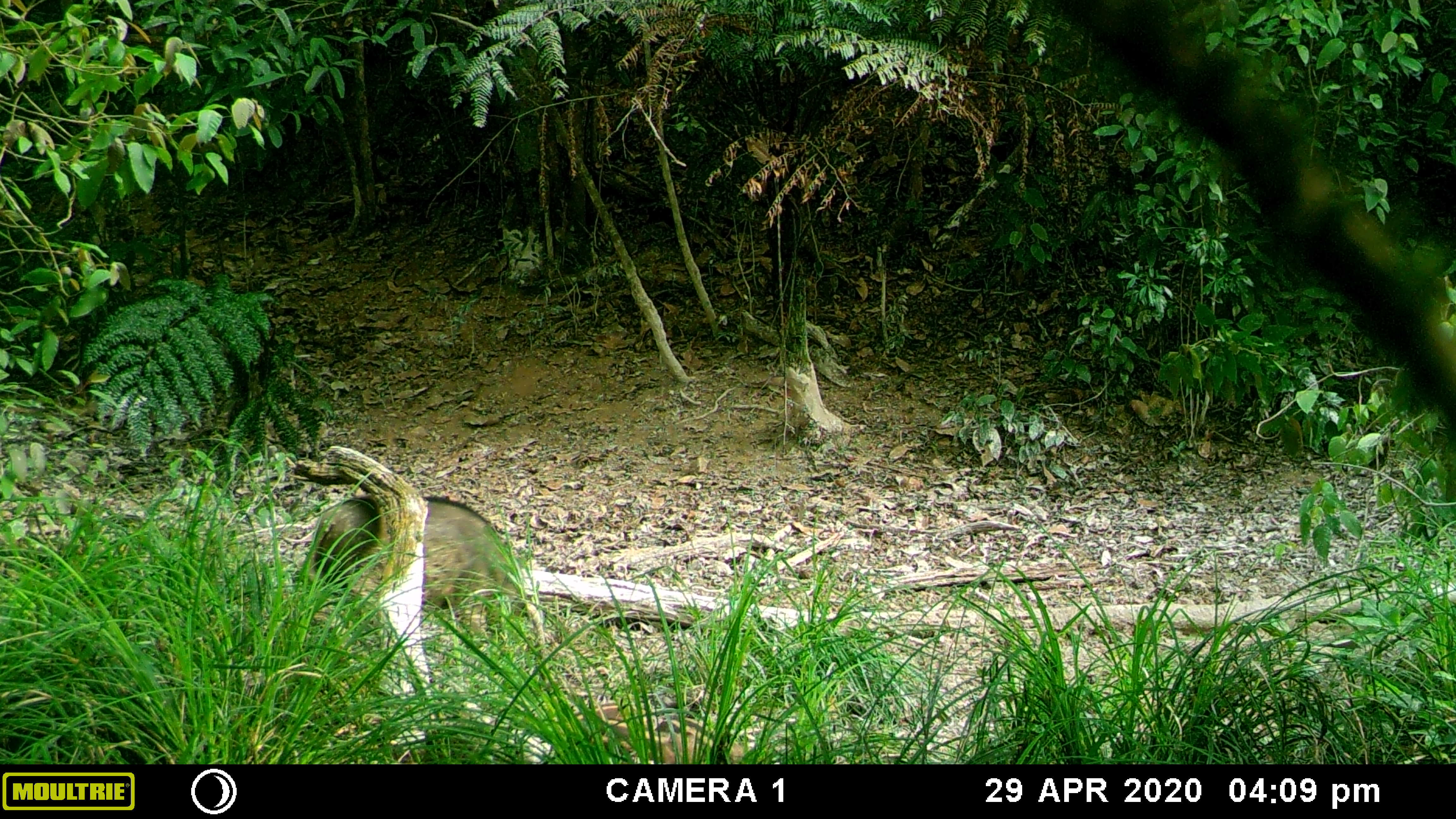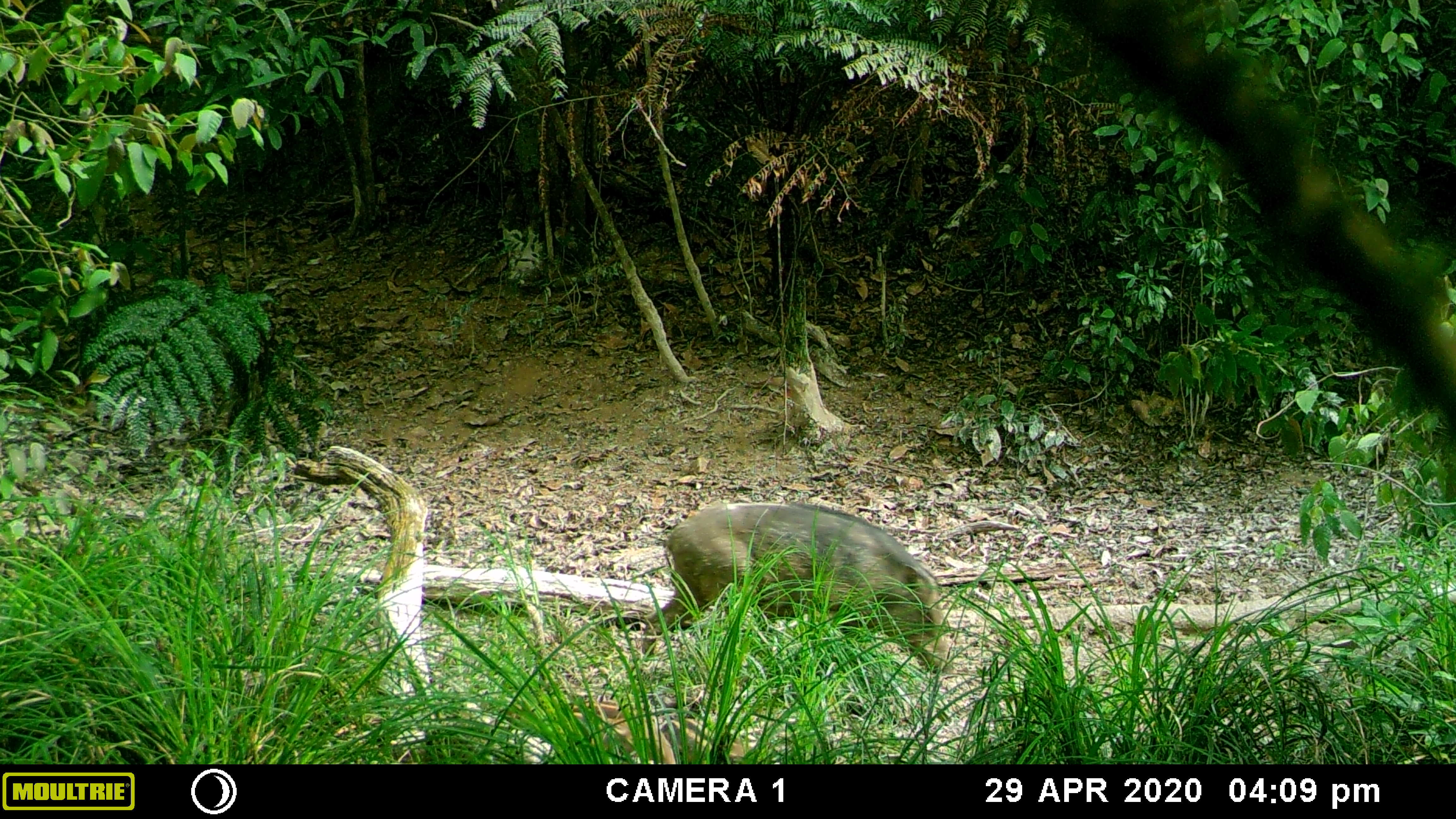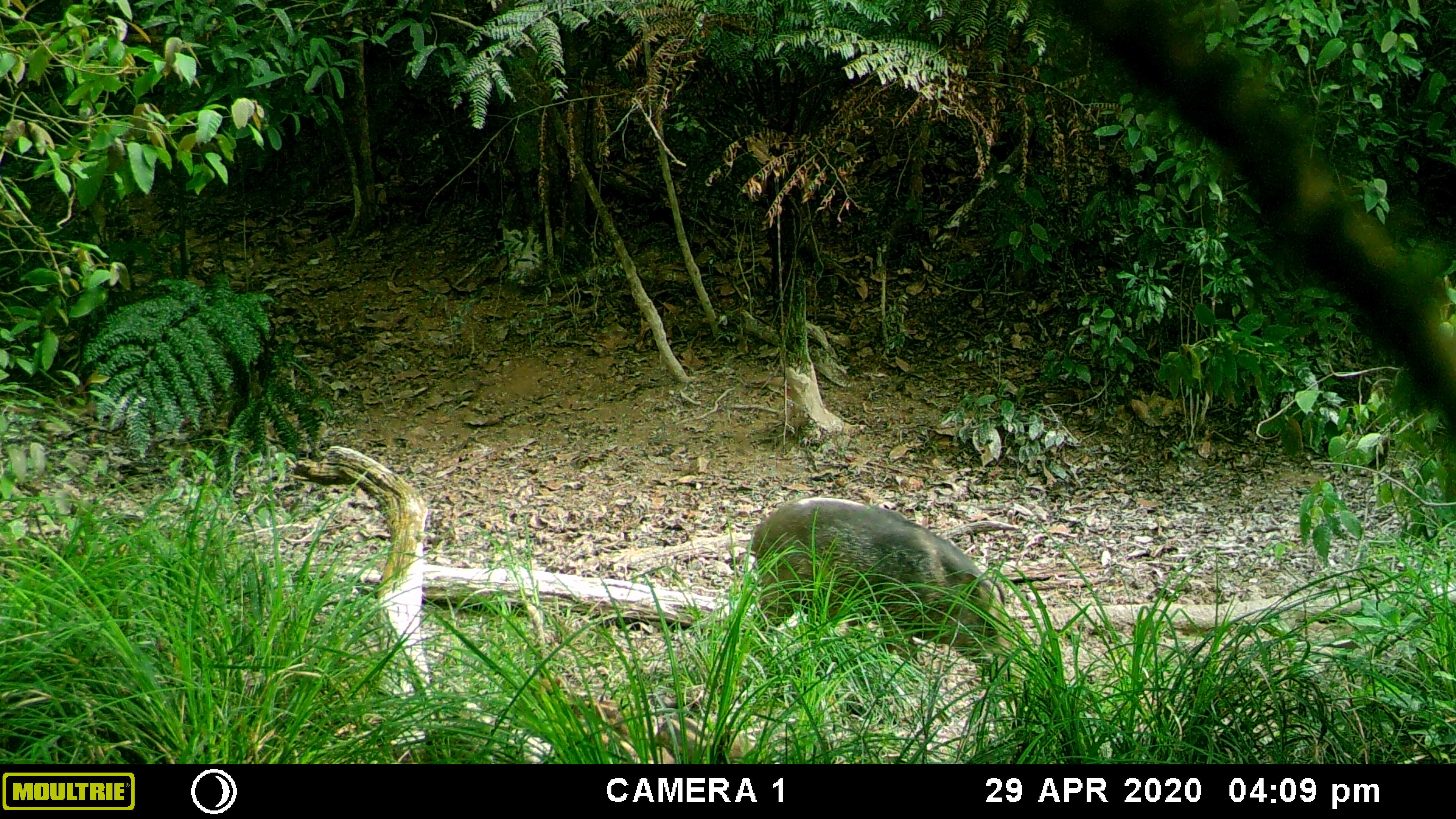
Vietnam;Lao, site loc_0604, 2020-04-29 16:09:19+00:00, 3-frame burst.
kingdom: Animalia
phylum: Chordata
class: Mammalia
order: Artiodactyla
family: Suidae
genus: Sus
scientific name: Sus scrofa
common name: eurasian wild pig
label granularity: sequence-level